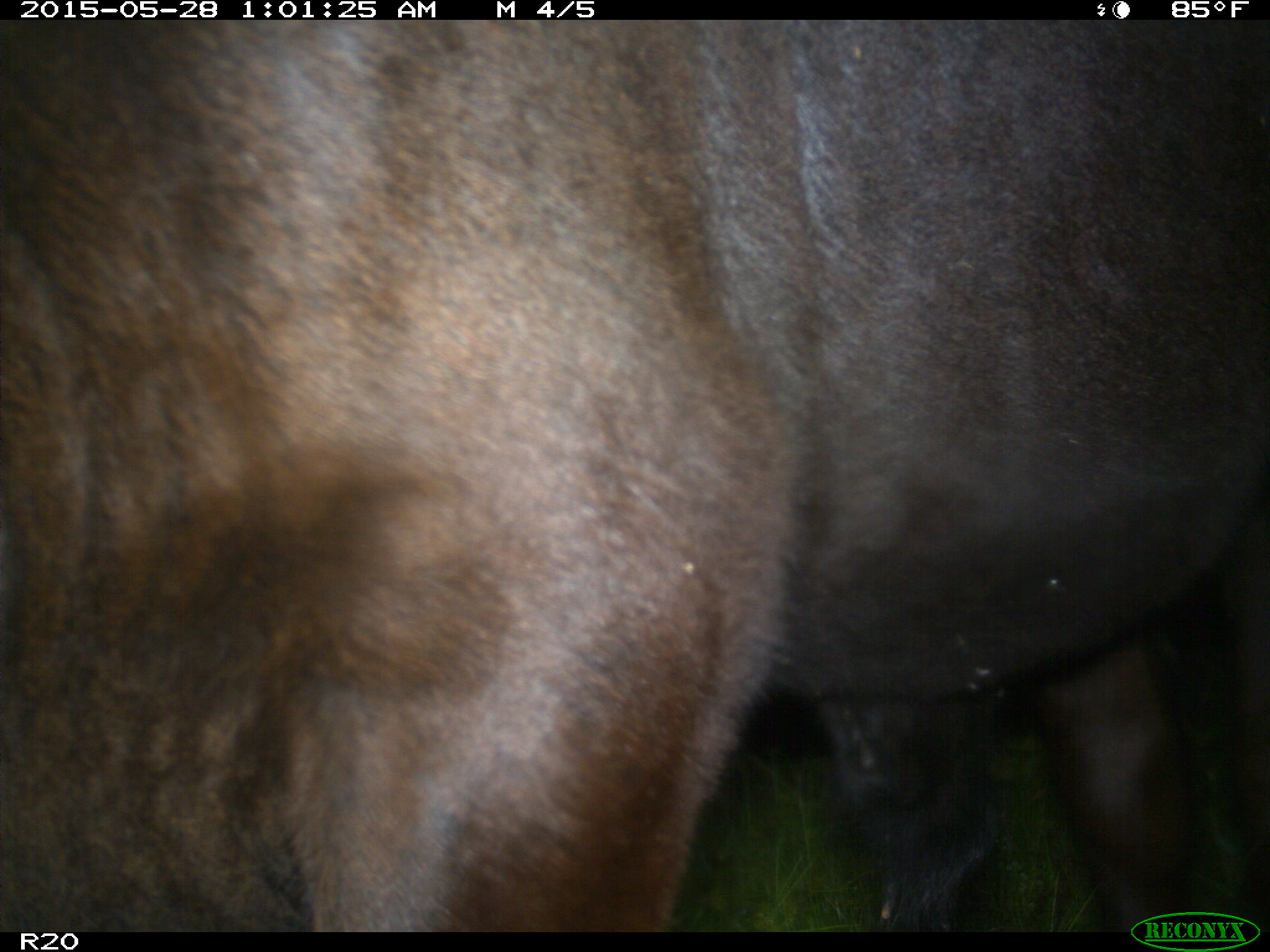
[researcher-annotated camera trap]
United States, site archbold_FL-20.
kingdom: Animalia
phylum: Chordata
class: Mammalia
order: Artiodactyla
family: Bovidae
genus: Bos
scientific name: Bos taurus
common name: domestic cow